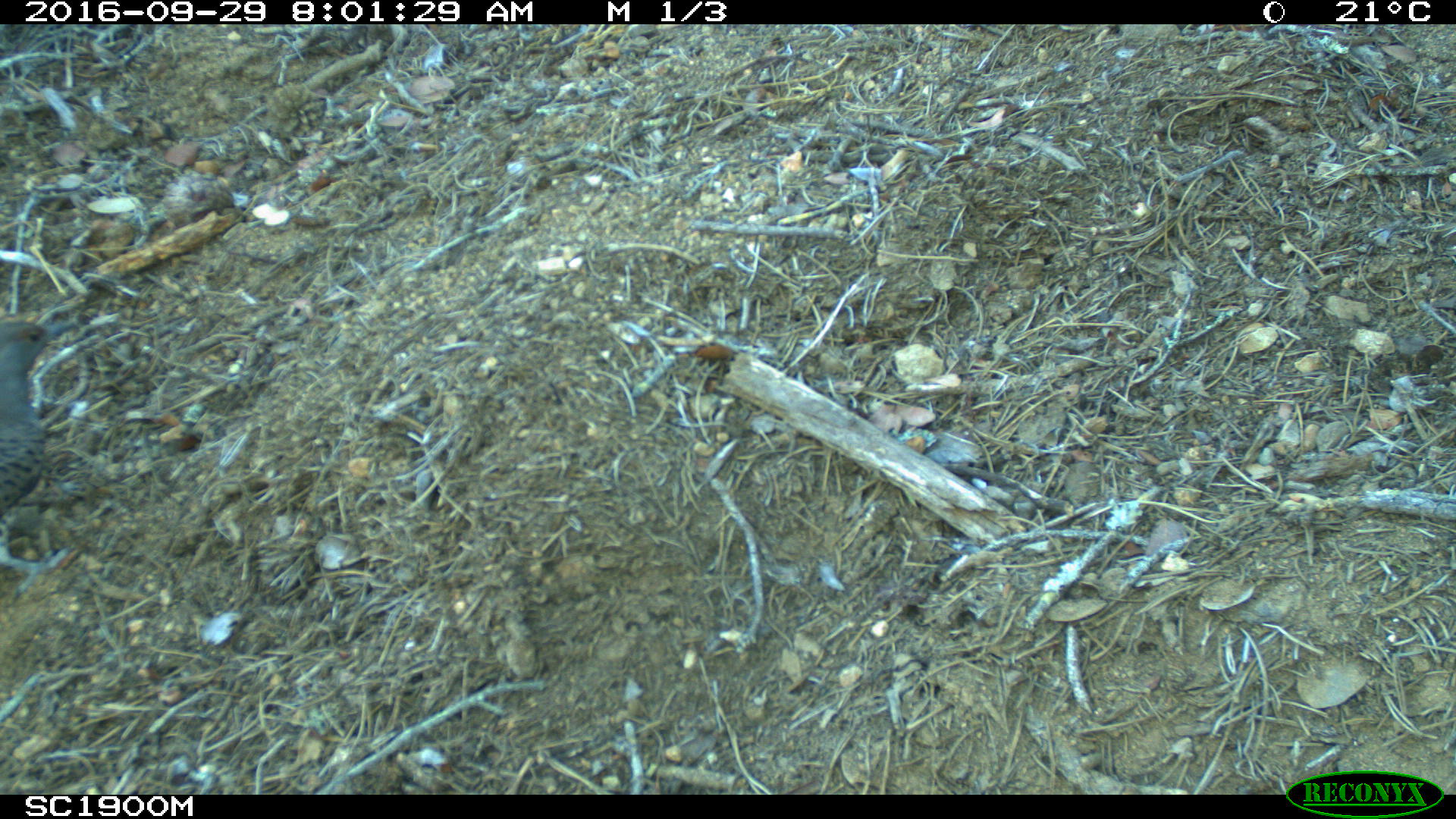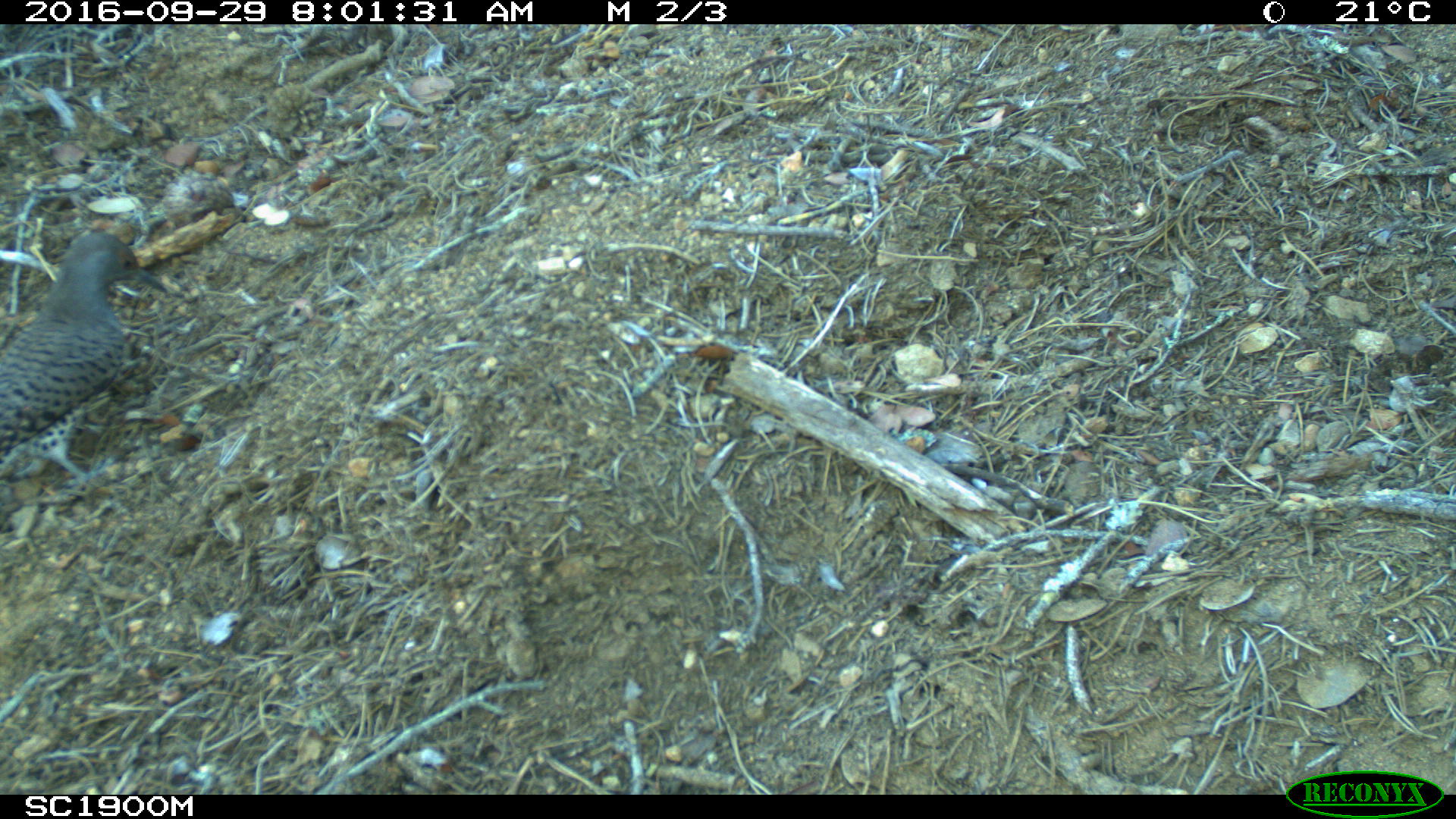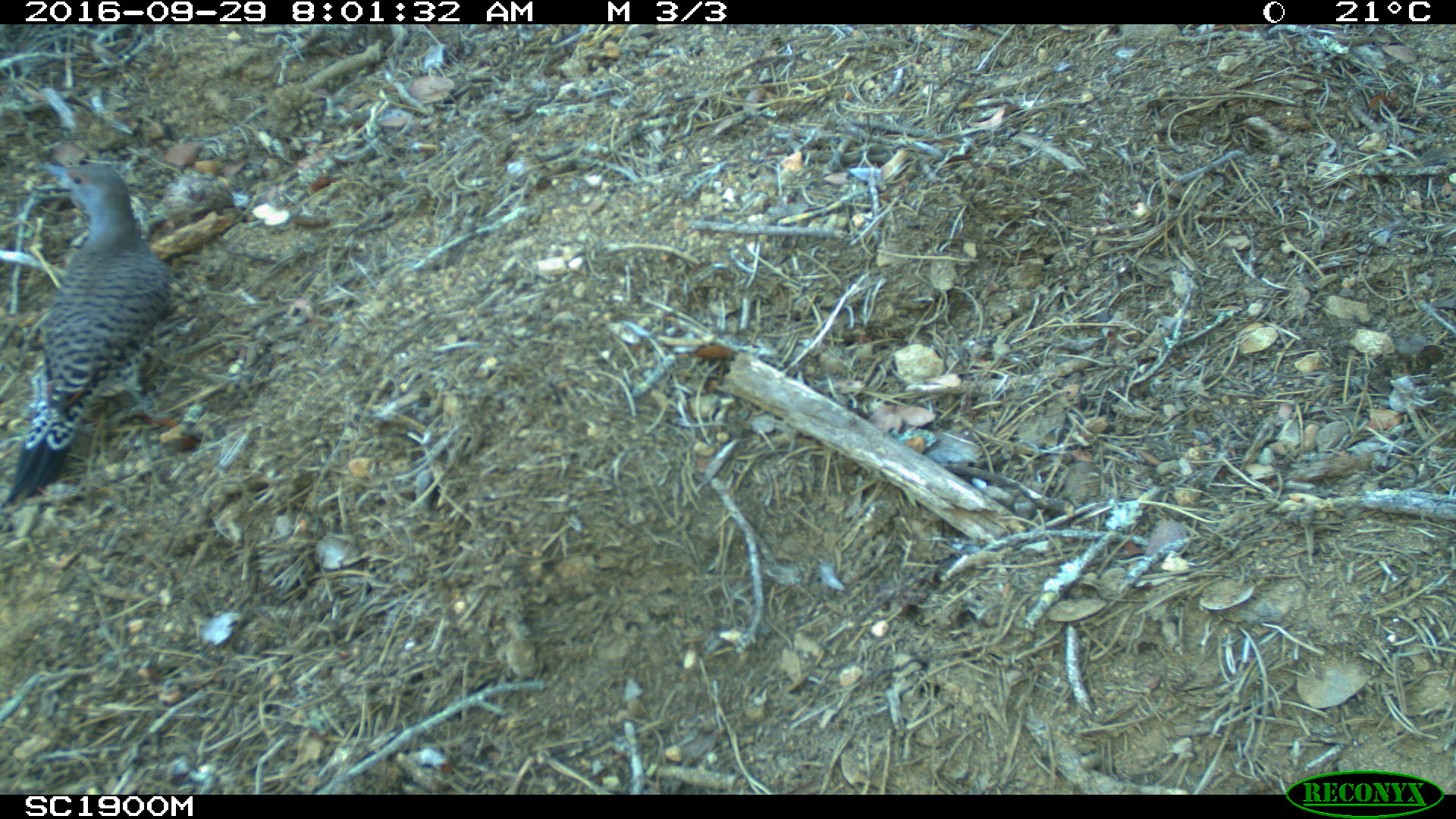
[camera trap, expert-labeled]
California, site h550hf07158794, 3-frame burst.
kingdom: Animalia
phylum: Chordata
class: Aves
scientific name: Aves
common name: bird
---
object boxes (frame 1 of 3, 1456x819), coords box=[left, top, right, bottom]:
bird: box=[0, 320, 73, 600]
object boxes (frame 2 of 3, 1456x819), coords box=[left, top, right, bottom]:
bird: box=[0, 230, 167, 497]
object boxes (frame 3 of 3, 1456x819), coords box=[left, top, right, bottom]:
bird: box=[2, 162, 172, 508]